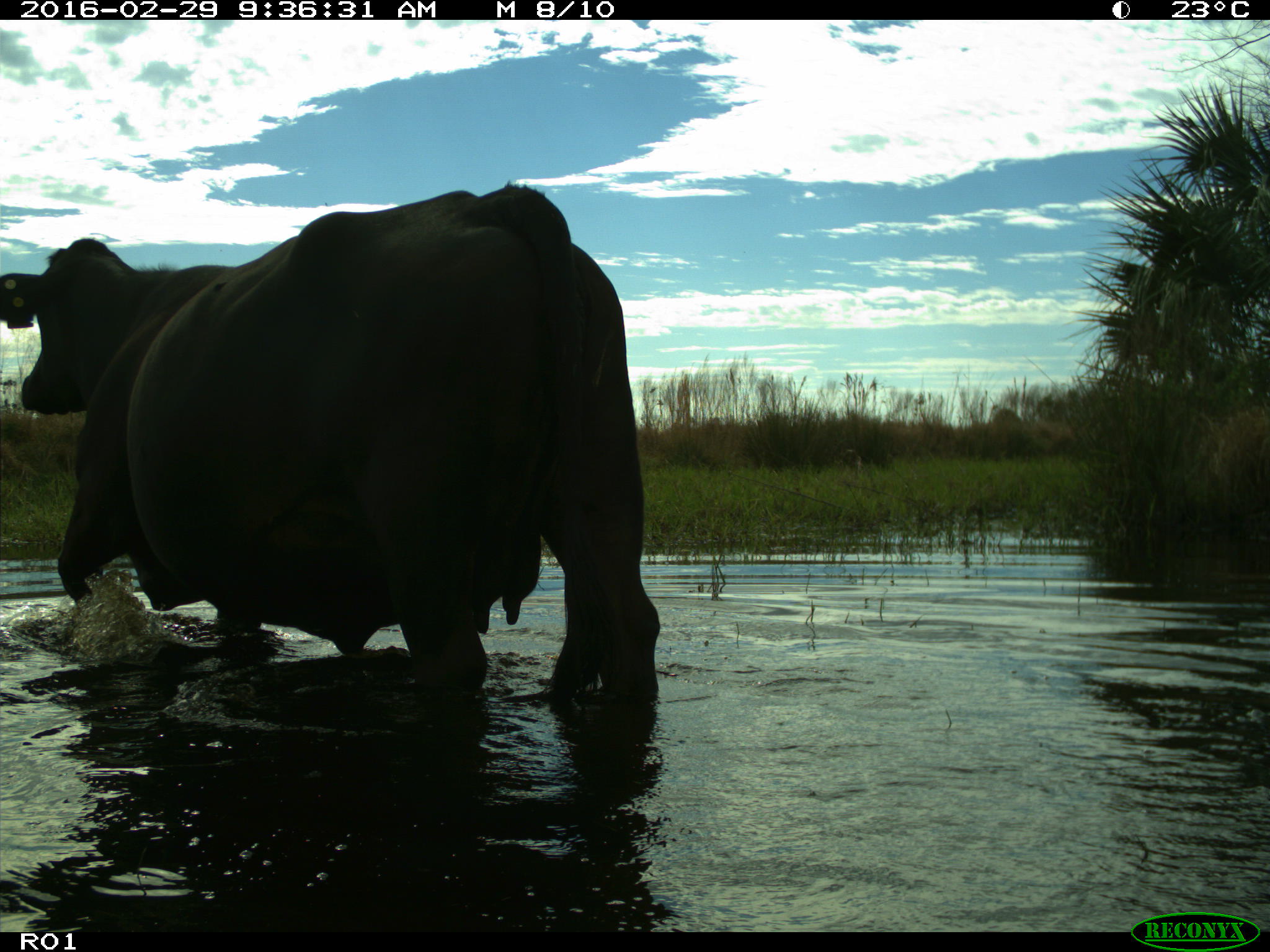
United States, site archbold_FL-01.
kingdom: Animalia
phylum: Chordata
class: Mammalia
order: Artiodactyla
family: Bovidae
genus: Bos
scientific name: Bos taurus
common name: domestic cow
Bos taurus (domestic cow).